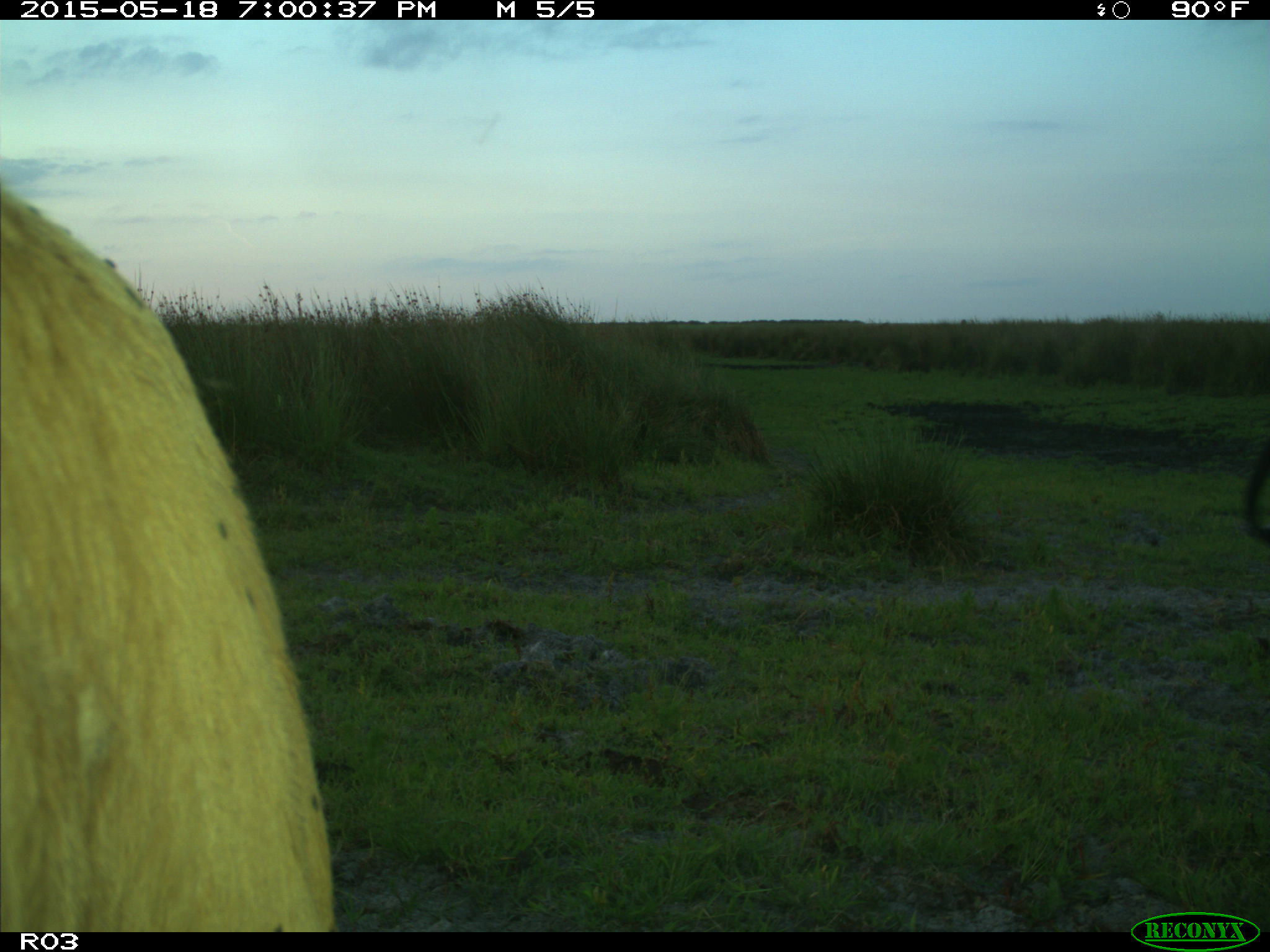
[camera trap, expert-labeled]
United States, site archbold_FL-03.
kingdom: Animalia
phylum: Chordata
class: Mammalia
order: Artiodactyla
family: Bovidae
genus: Bos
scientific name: Bos taurus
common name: domestic cow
Bos taurus (domestic cow).